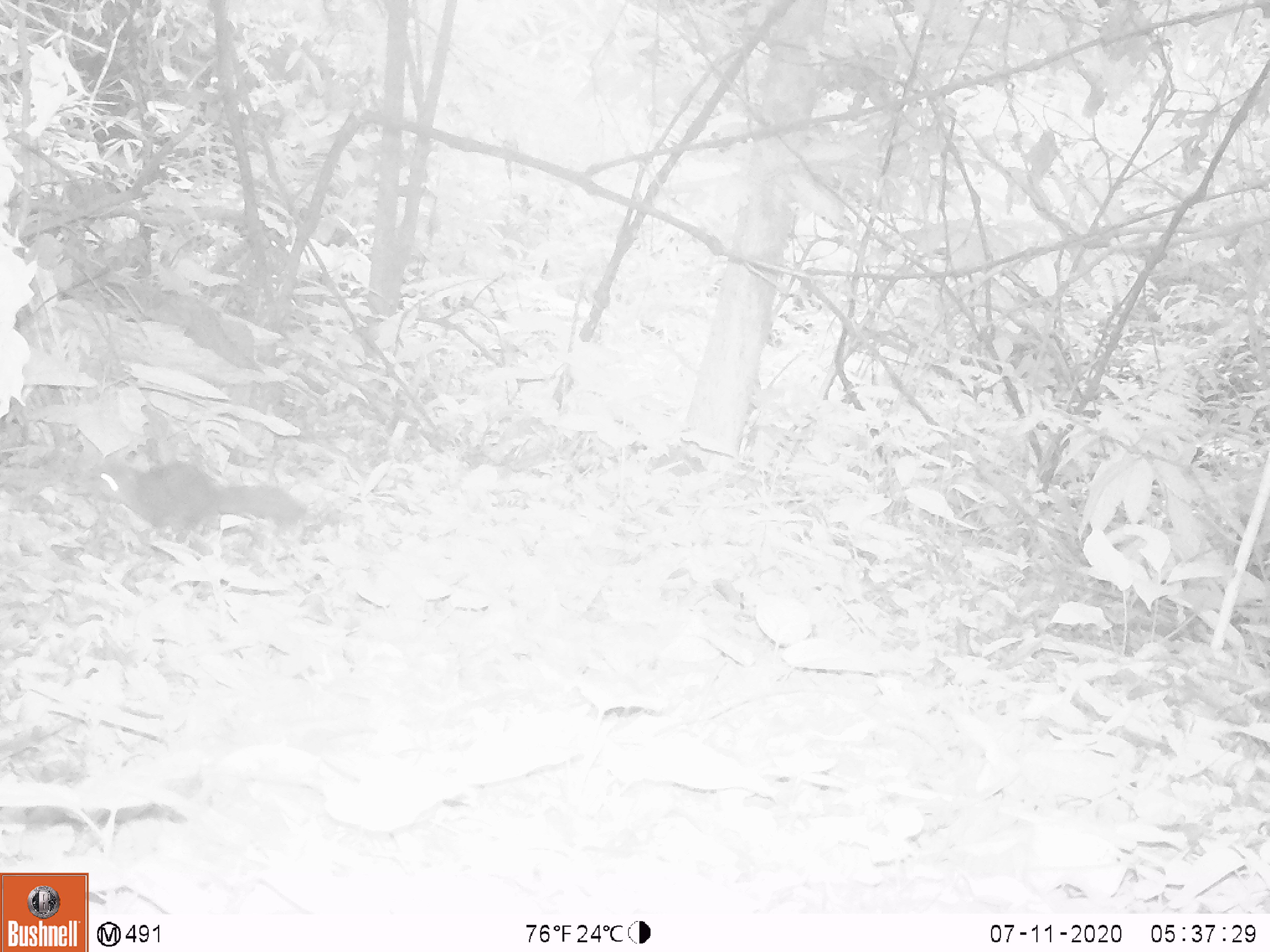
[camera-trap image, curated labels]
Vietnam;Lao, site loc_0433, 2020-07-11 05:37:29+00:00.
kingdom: Animalia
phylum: Chordata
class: Mammalia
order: Rodentia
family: Sciuridae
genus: Sciurus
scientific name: Sciurus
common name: squirrel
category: unidentified squirrel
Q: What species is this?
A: Unidentified squirrel (squirrel) (Sciurus).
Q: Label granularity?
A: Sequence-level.